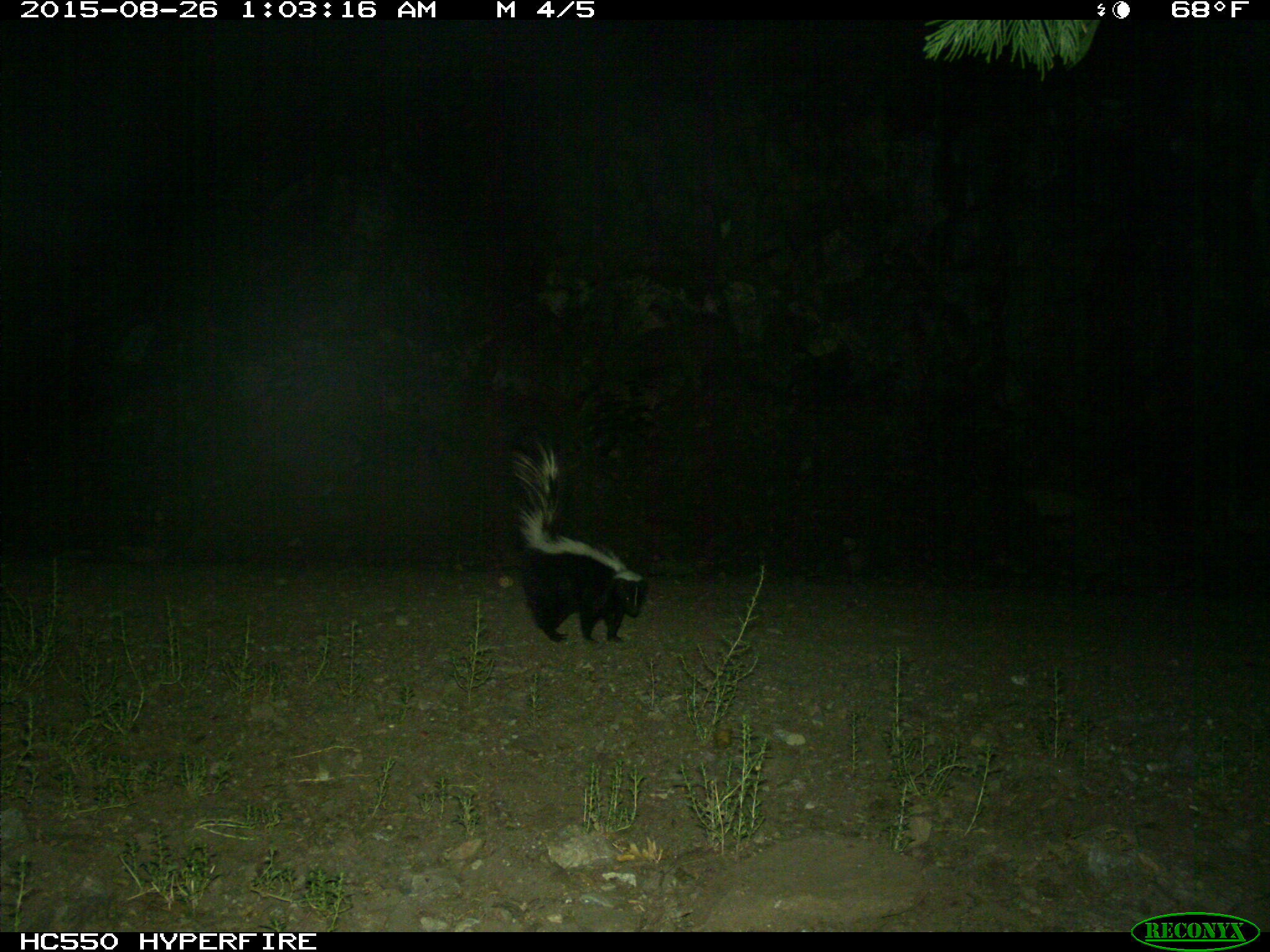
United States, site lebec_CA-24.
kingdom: Animalia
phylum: Chordata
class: Mammalia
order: Carnivora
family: Mephitidae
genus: Mephitis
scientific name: Mephitis mephitis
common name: striped skunk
Mephitis mephitis (striped skunk).